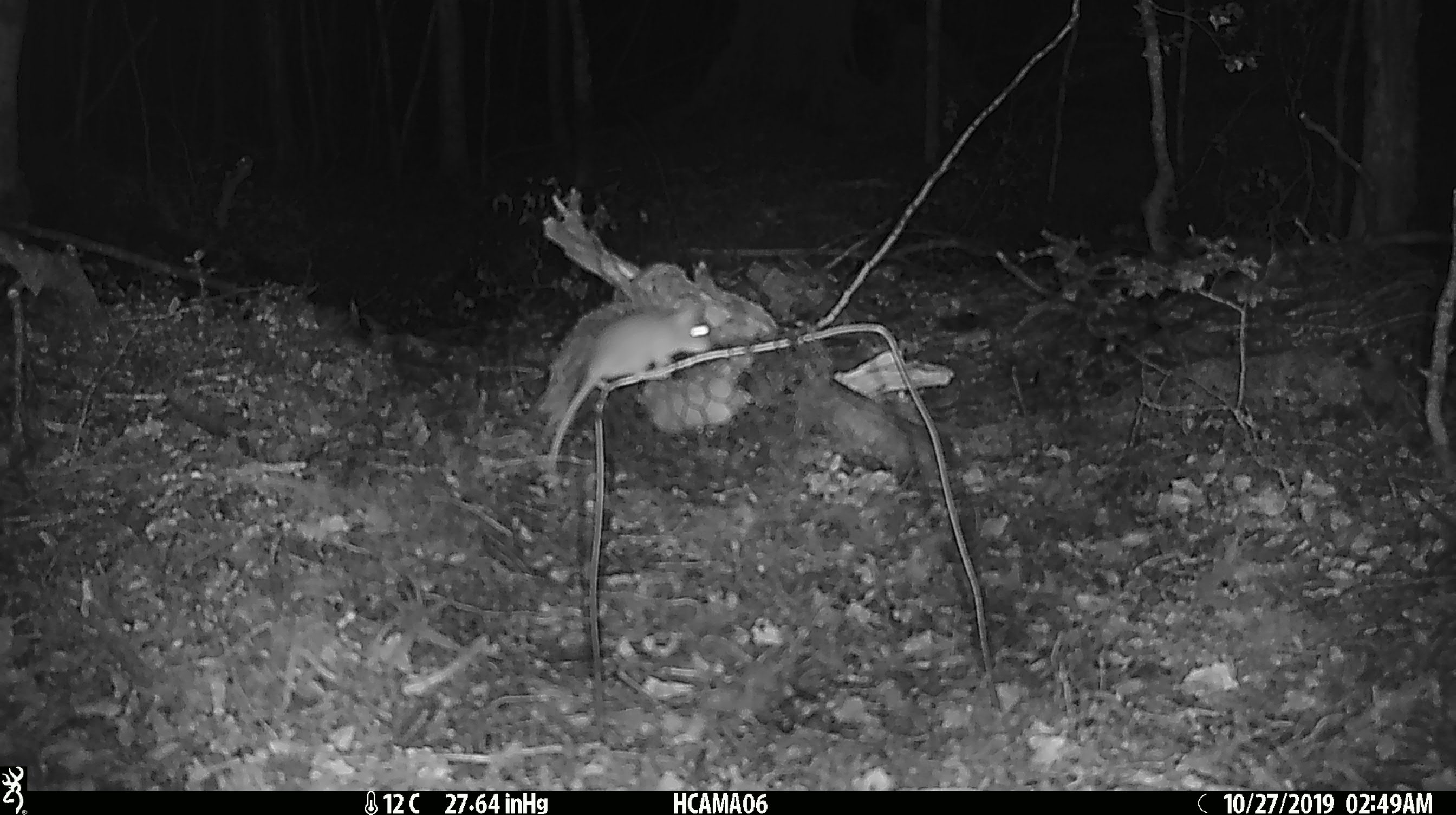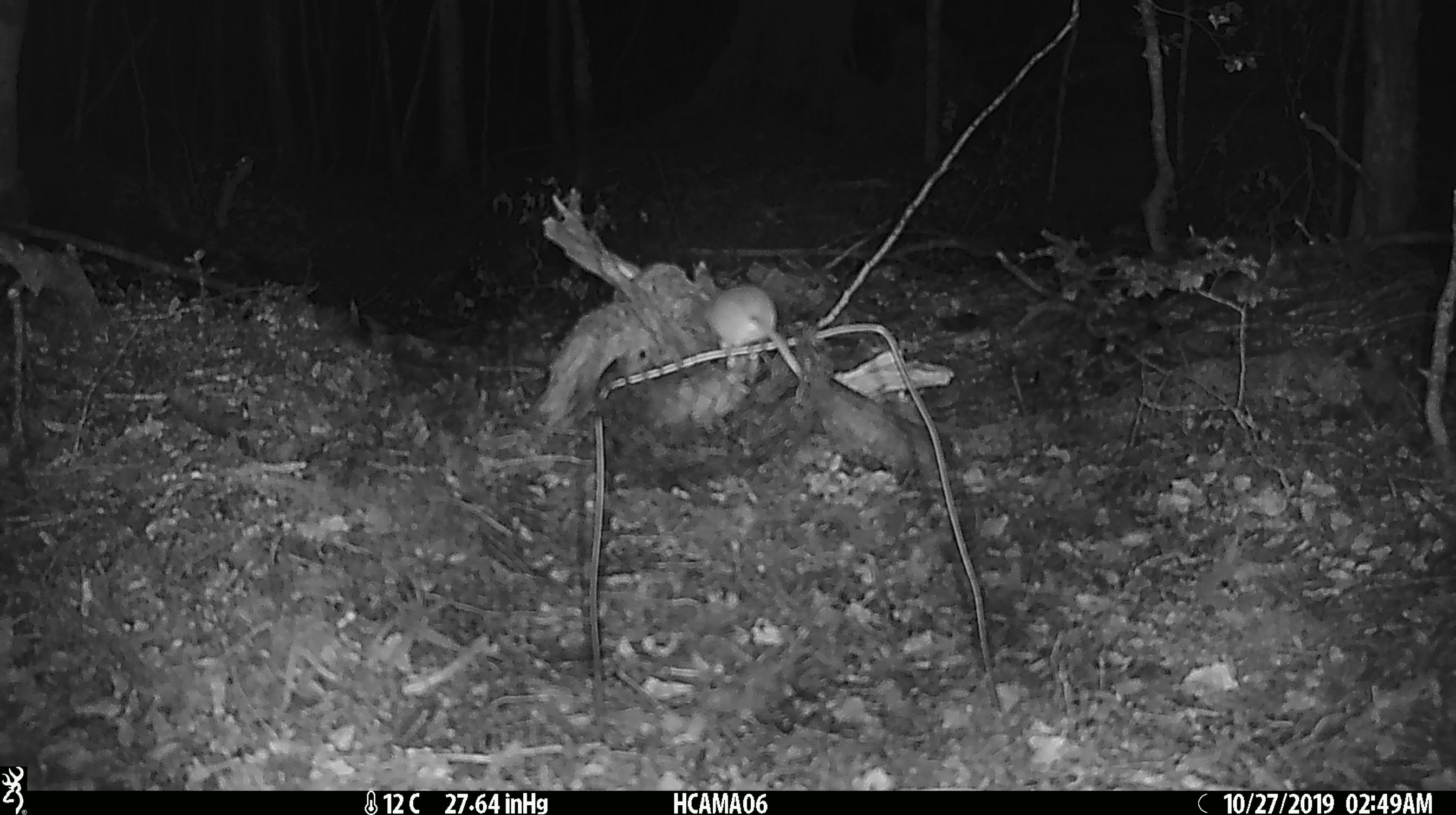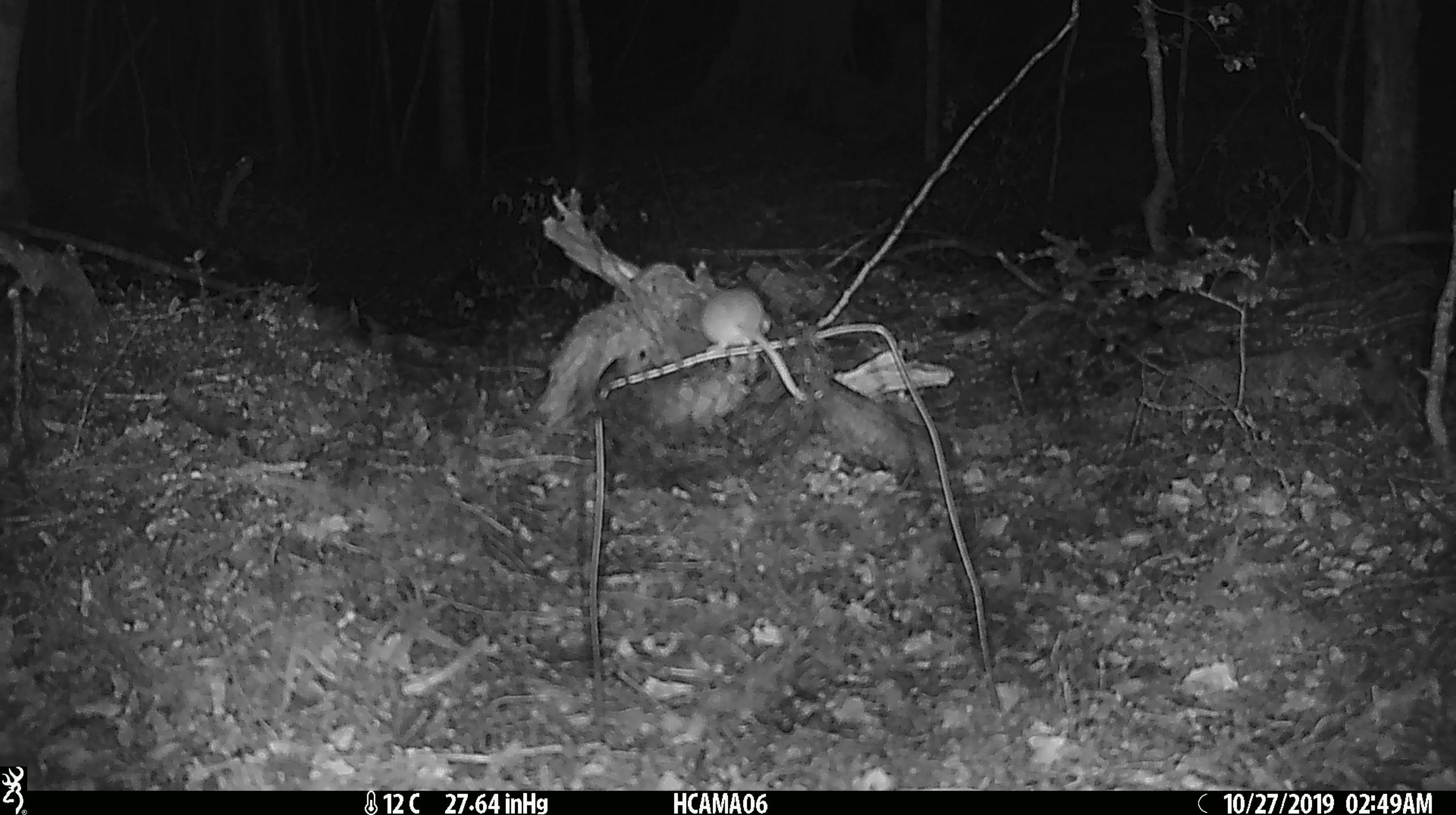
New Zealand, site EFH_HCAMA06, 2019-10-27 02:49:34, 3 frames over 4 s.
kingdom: Animalia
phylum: Chordata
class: Mammalia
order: Rodentia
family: Muridae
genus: Mus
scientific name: Mus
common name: mouse